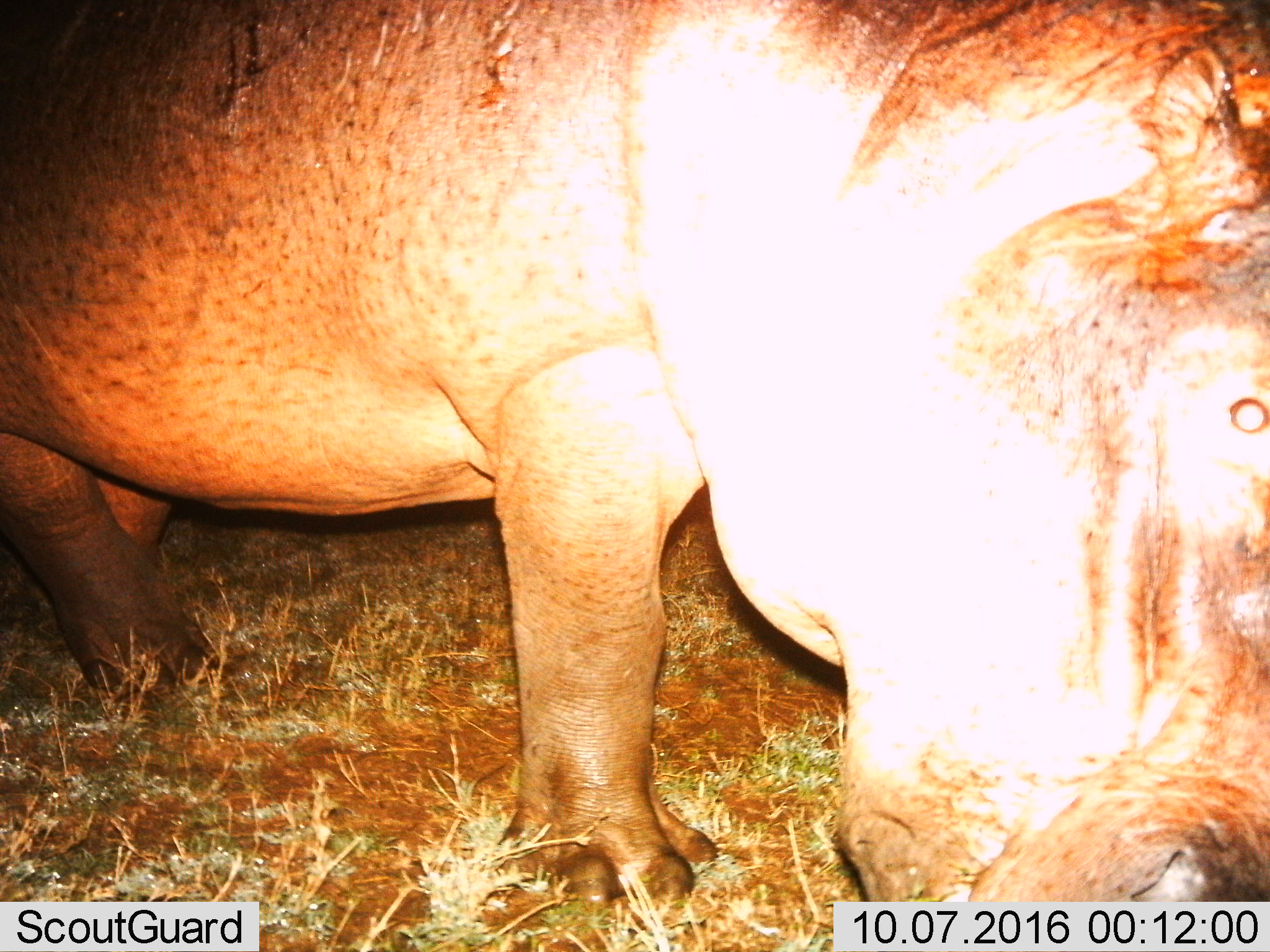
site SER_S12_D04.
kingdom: Animalia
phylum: Chordata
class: Mammalia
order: Artiodactyla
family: Hippopotamidae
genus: Hippopotamus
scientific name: Hippopotamus amphibius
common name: hippopotamus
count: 1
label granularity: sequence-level